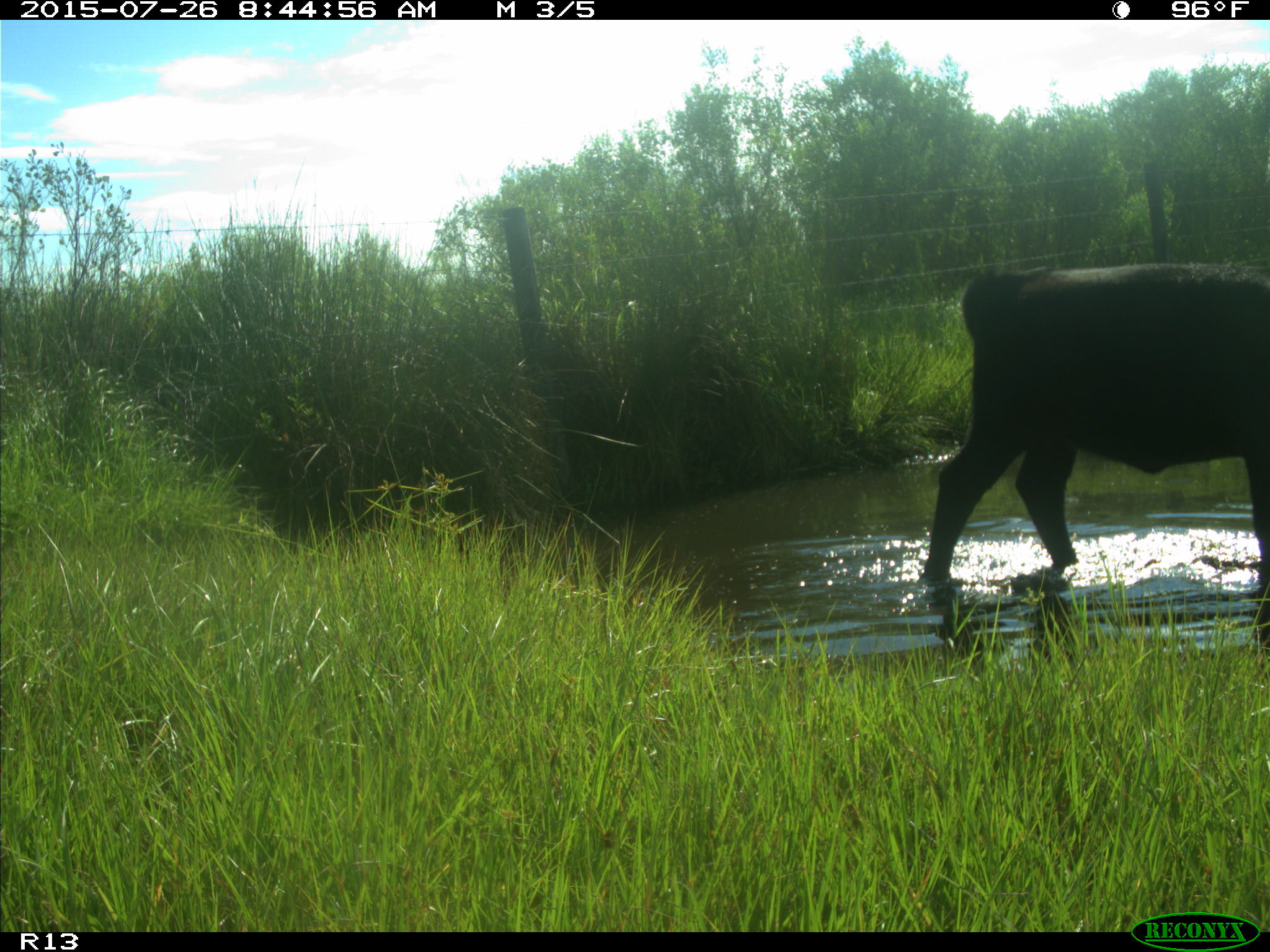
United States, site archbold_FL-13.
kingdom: Animalia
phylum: Chordata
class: Mammalia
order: Artiodactyla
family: Bovidae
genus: Bos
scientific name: Bos taurus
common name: domestic cow